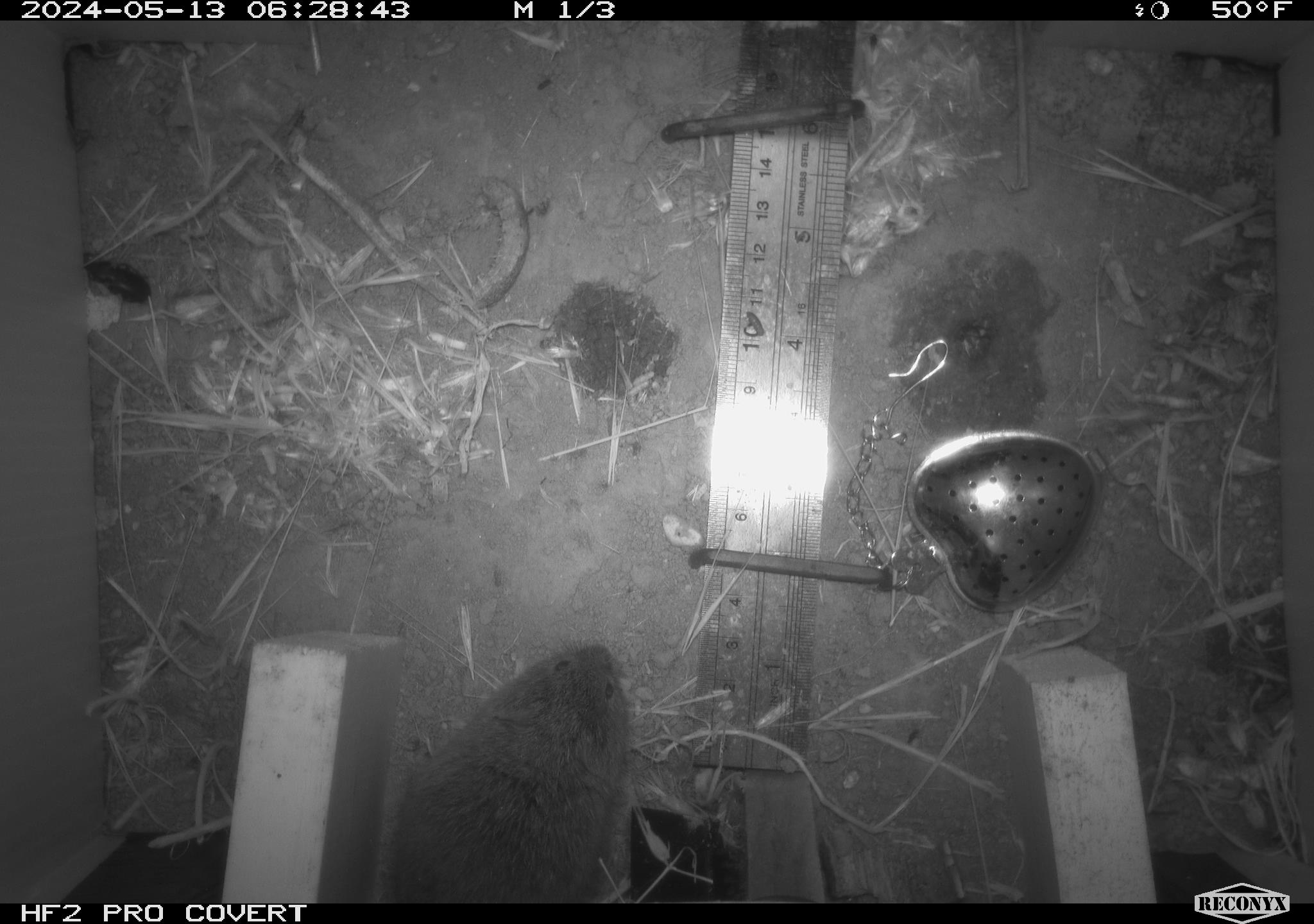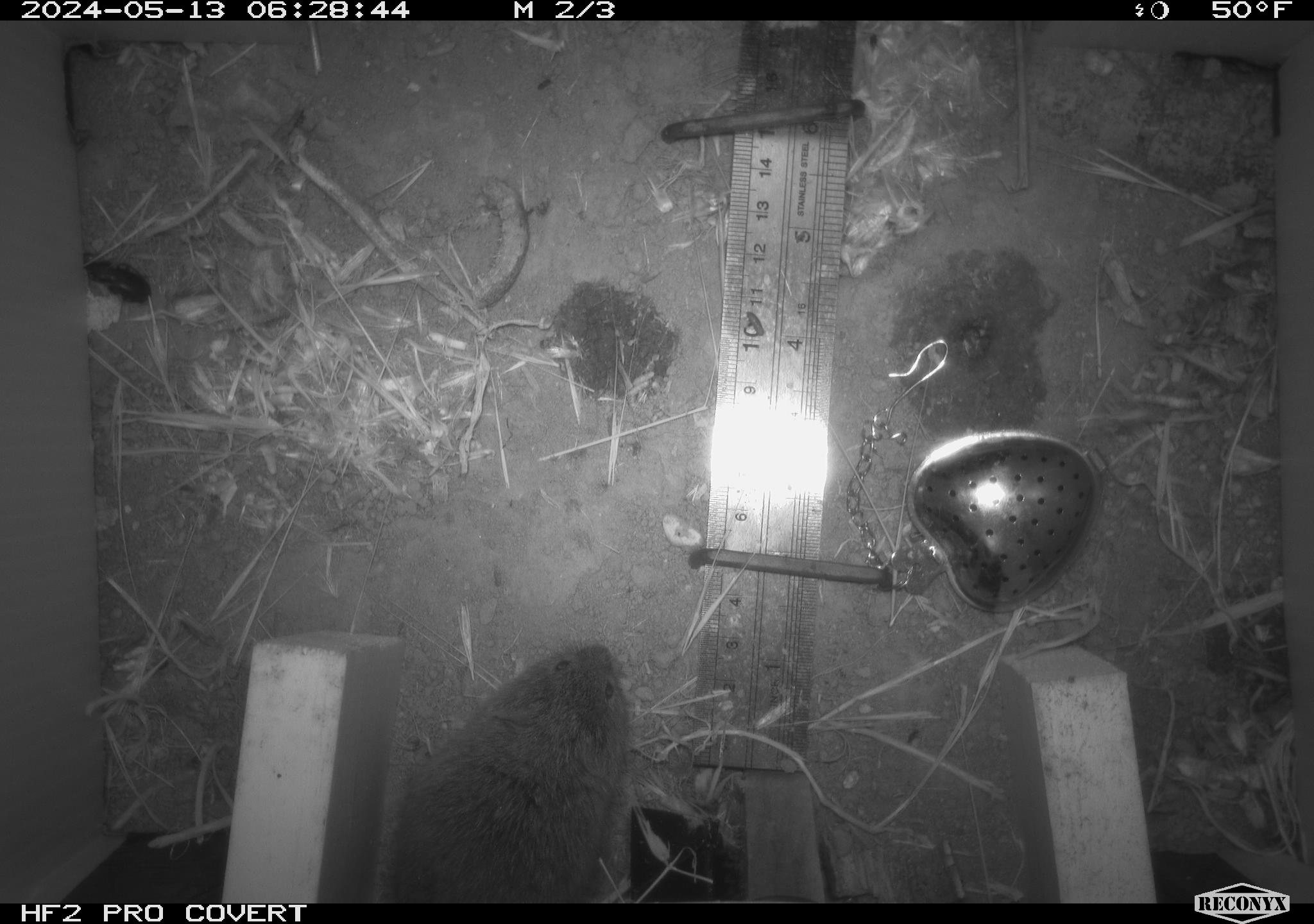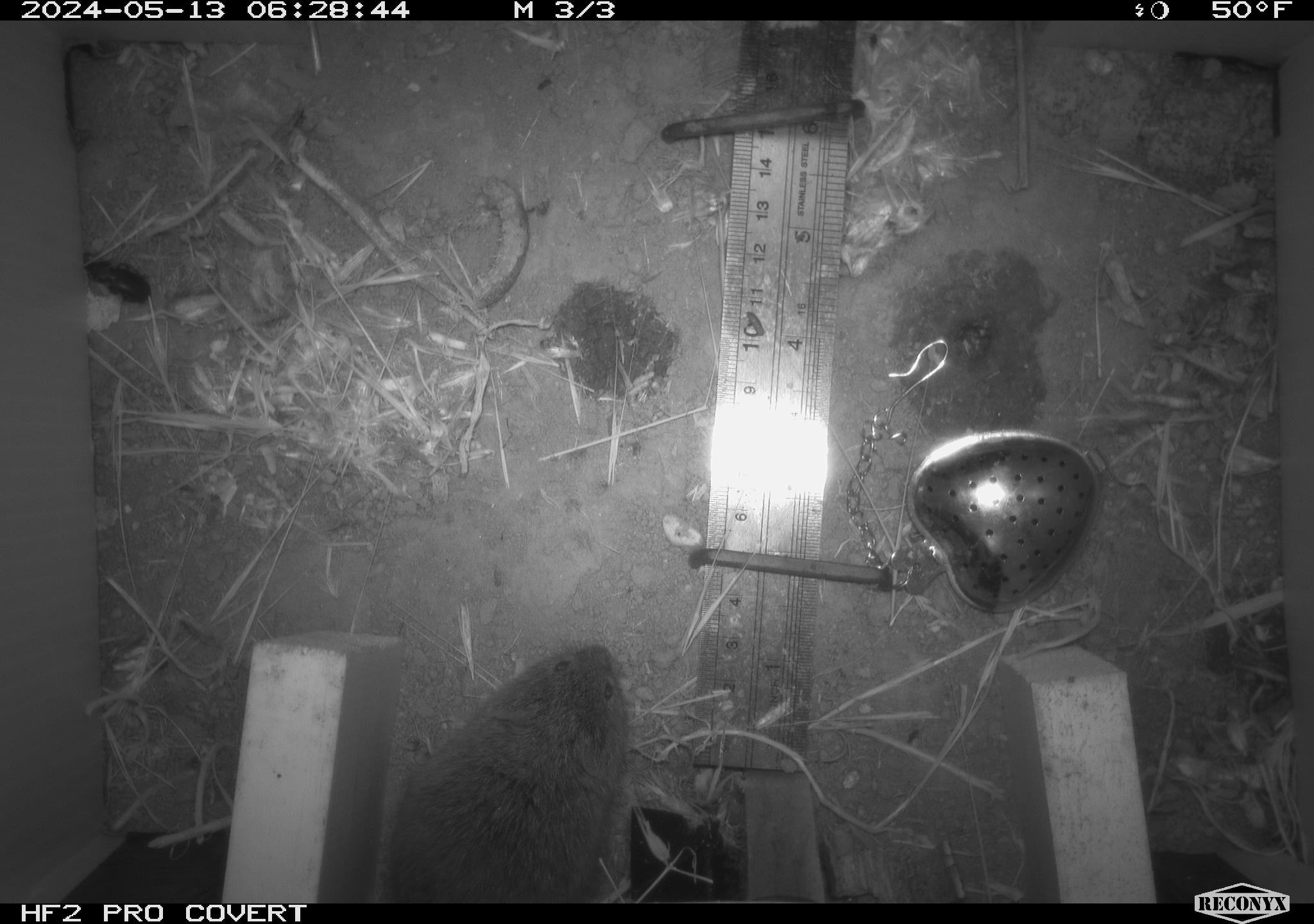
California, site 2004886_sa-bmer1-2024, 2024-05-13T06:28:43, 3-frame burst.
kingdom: Animalia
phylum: Chordata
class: Mammalia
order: Rodentia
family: Cricetidae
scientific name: Arvicolinae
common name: voles, lemmings, and muskrats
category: arvicolinae subfamily